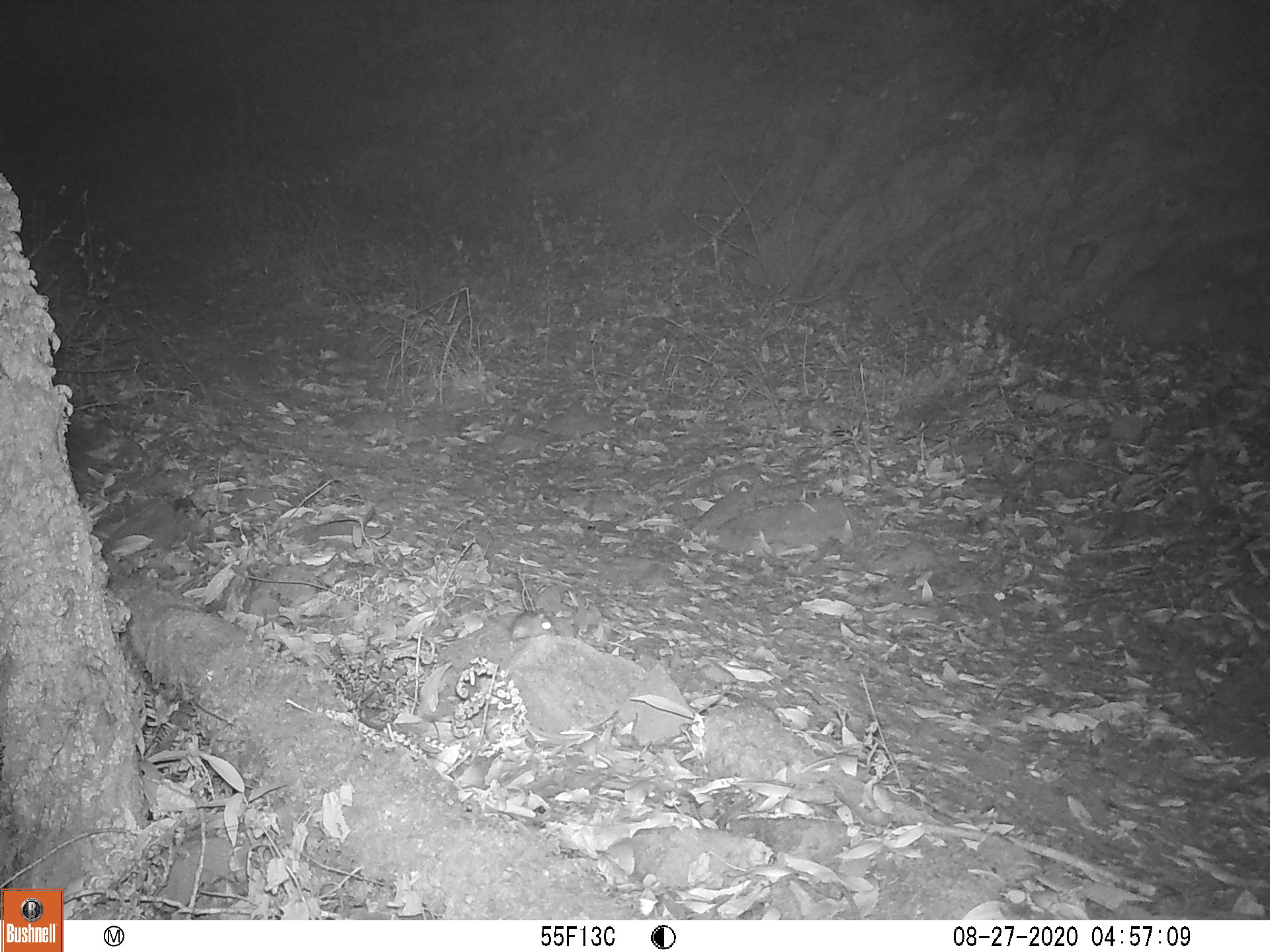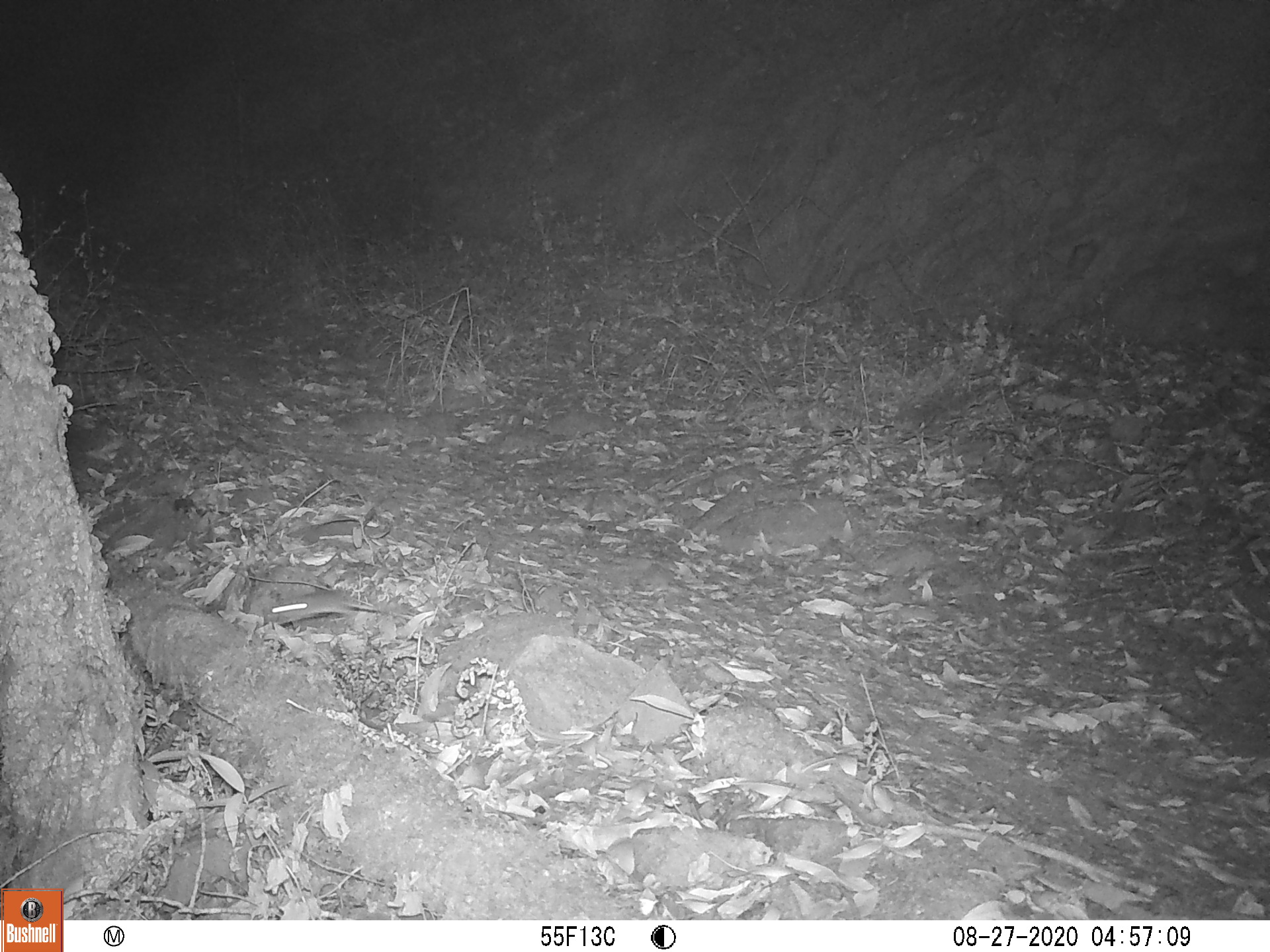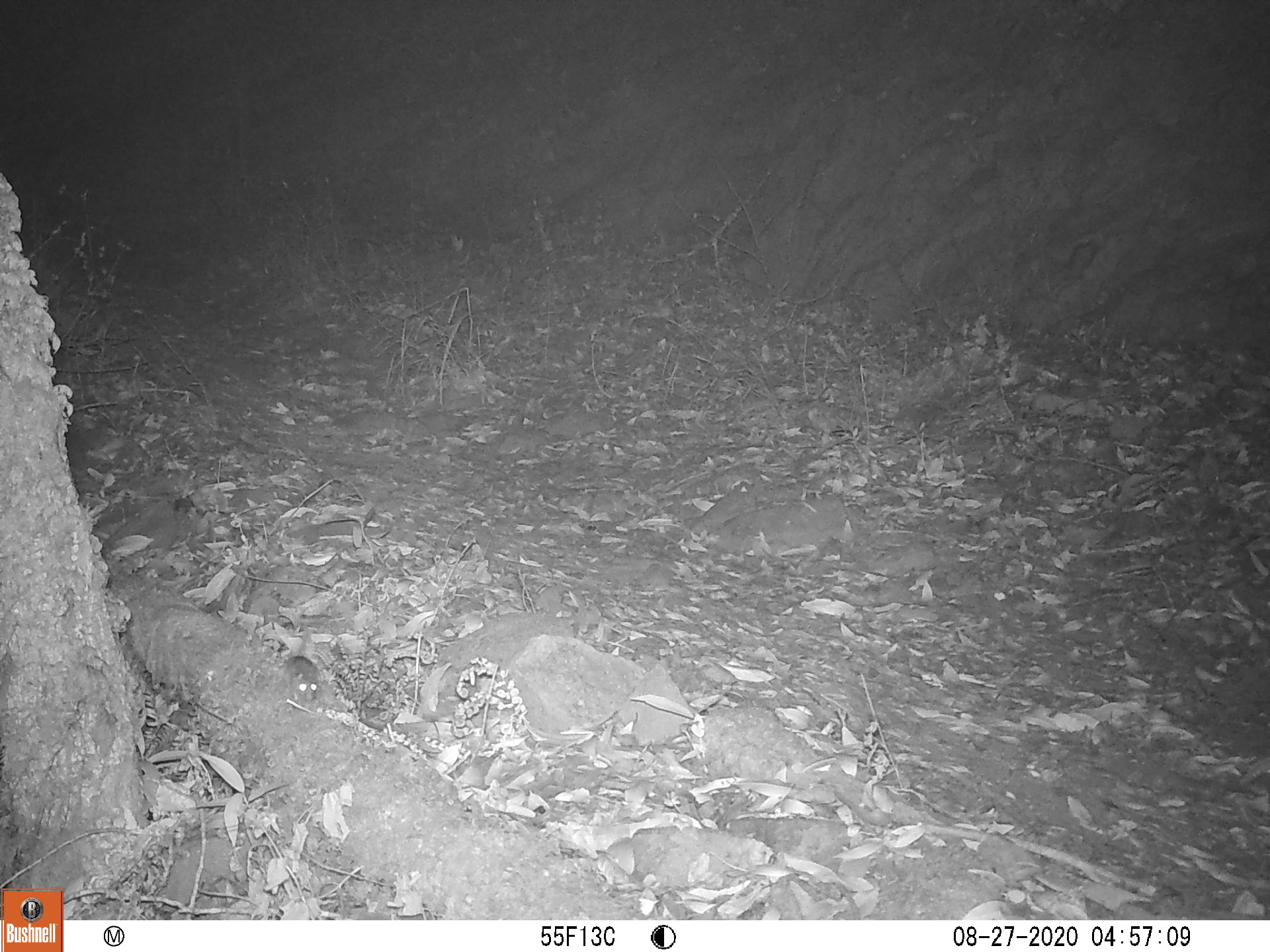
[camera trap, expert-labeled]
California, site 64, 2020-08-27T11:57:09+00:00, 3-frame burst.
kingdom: Animalia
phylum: Chordata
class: Mammalia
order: Rodentia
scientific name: Rodentia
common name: mouse or rat